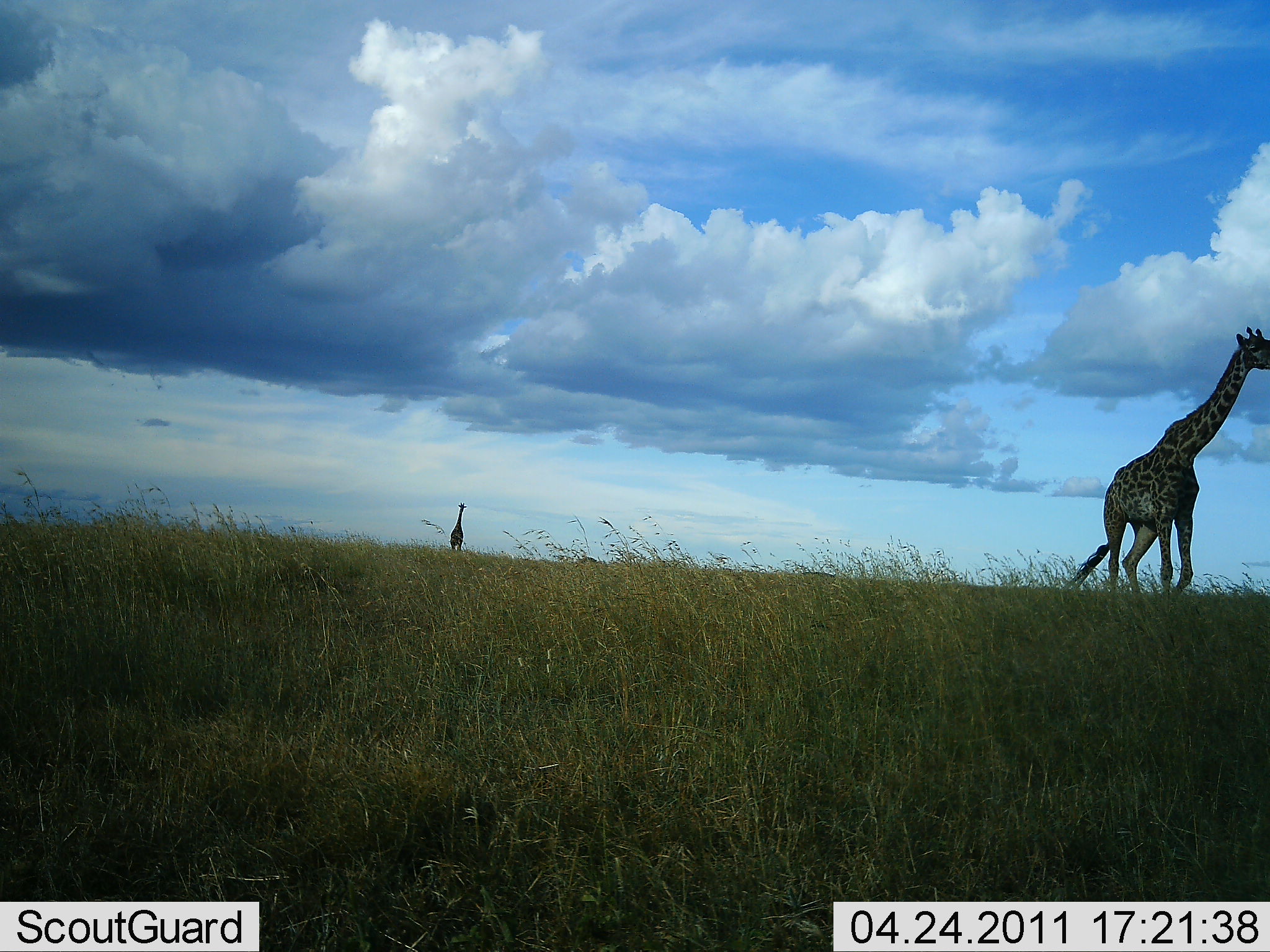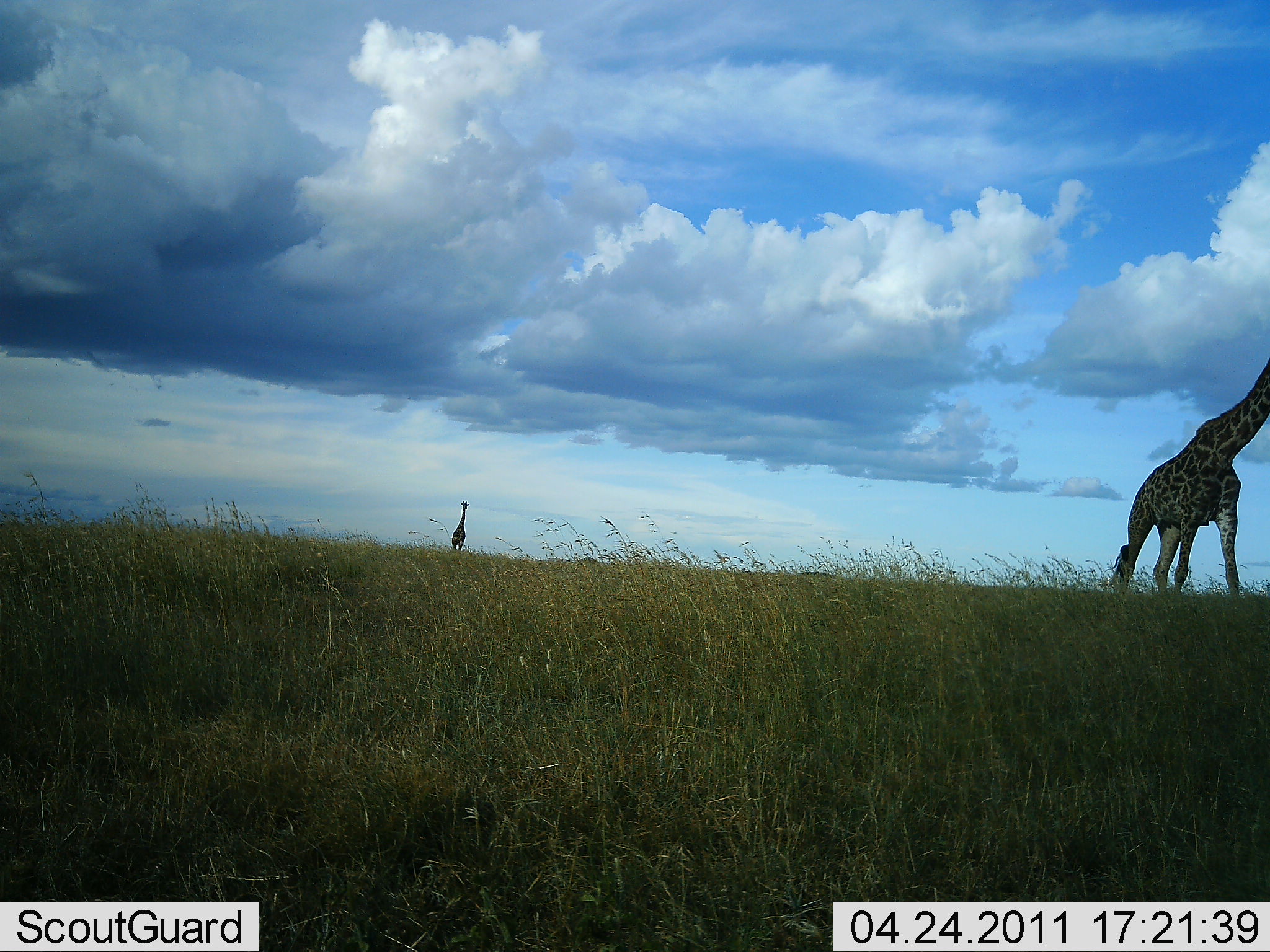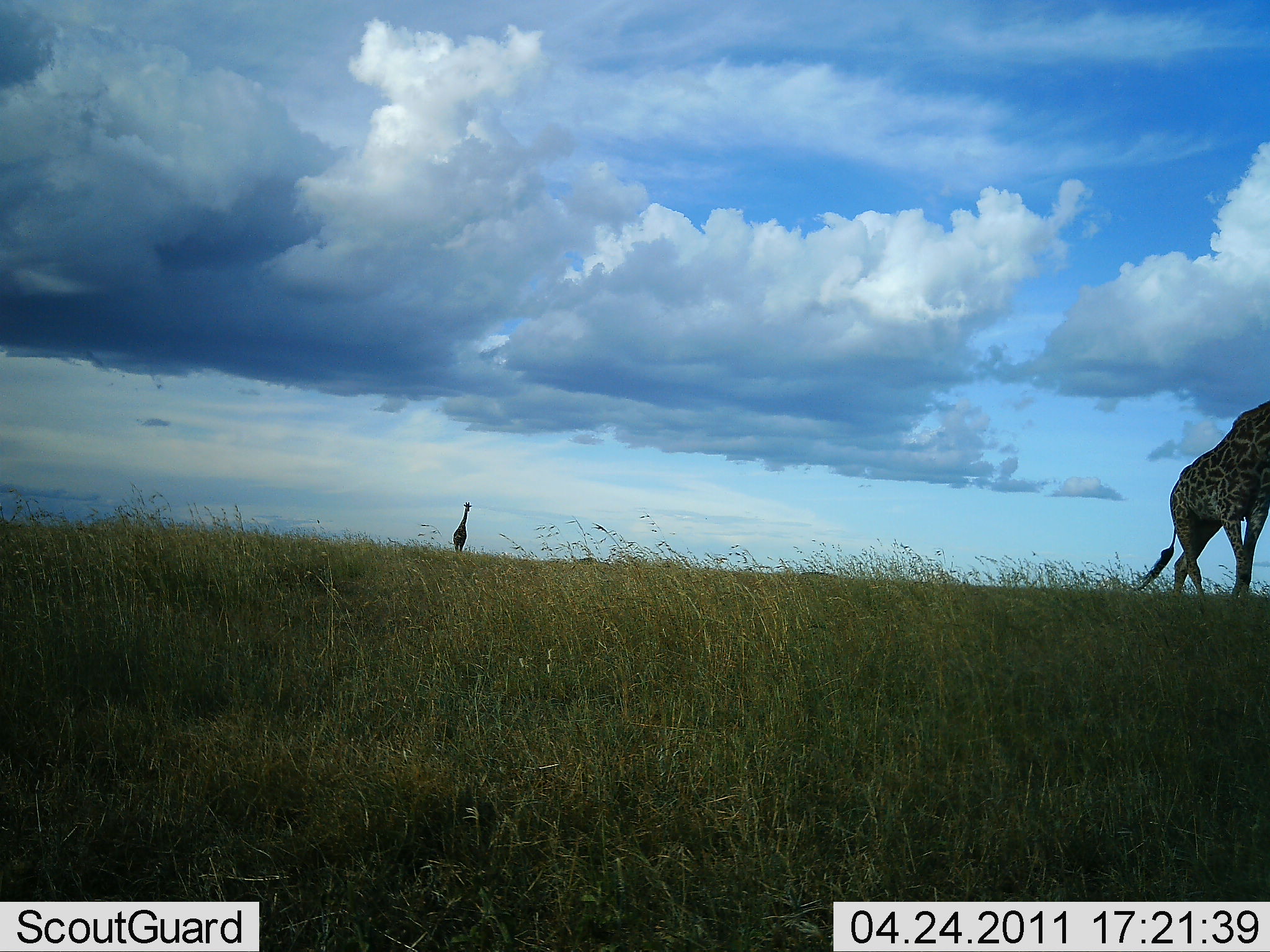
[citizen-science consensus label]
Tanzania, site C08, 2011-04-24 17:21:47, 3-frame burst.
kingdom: Animalia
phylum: Chordata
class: Mammalia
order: Artiodactyla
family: Giraffidae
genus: Giraffa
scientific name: Giraffa camelopardalis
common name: giraffe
Giraffe (Giraffa camelopardalis), count 2. Behavior (volunteer vote fractions): standing 10%, resting 0%, moving 90%, interacting 0%. Young present (vote fraction): 0%. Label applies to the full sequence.